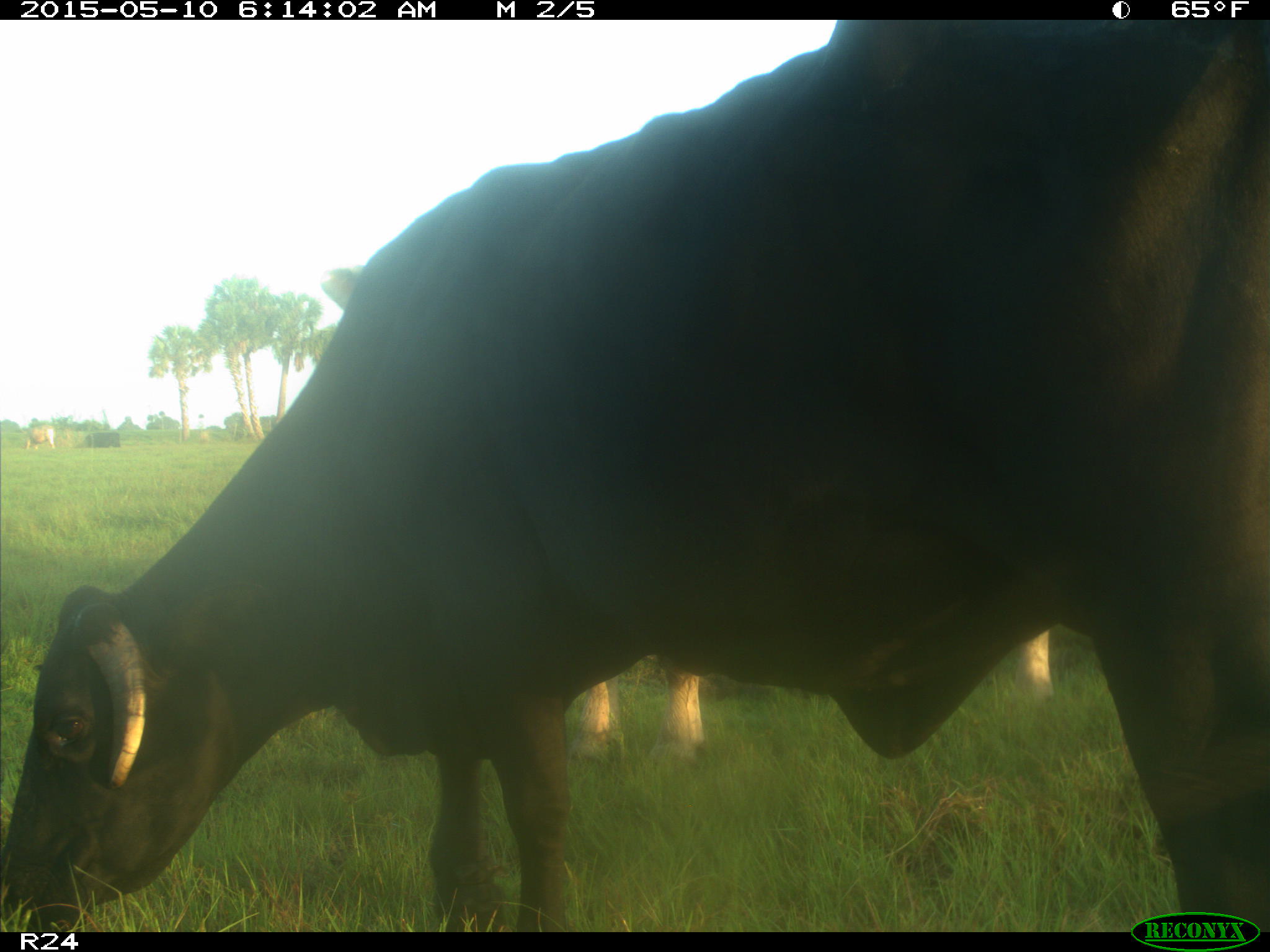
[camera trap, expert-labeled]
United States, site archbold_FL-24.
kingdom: Animalia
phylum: Chordata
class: Mammalia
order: Artiodactyla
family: Bovidae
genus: Bos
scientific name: Bos taurus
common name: domestic cow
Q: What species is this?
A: Bos taurus (domestic cow).